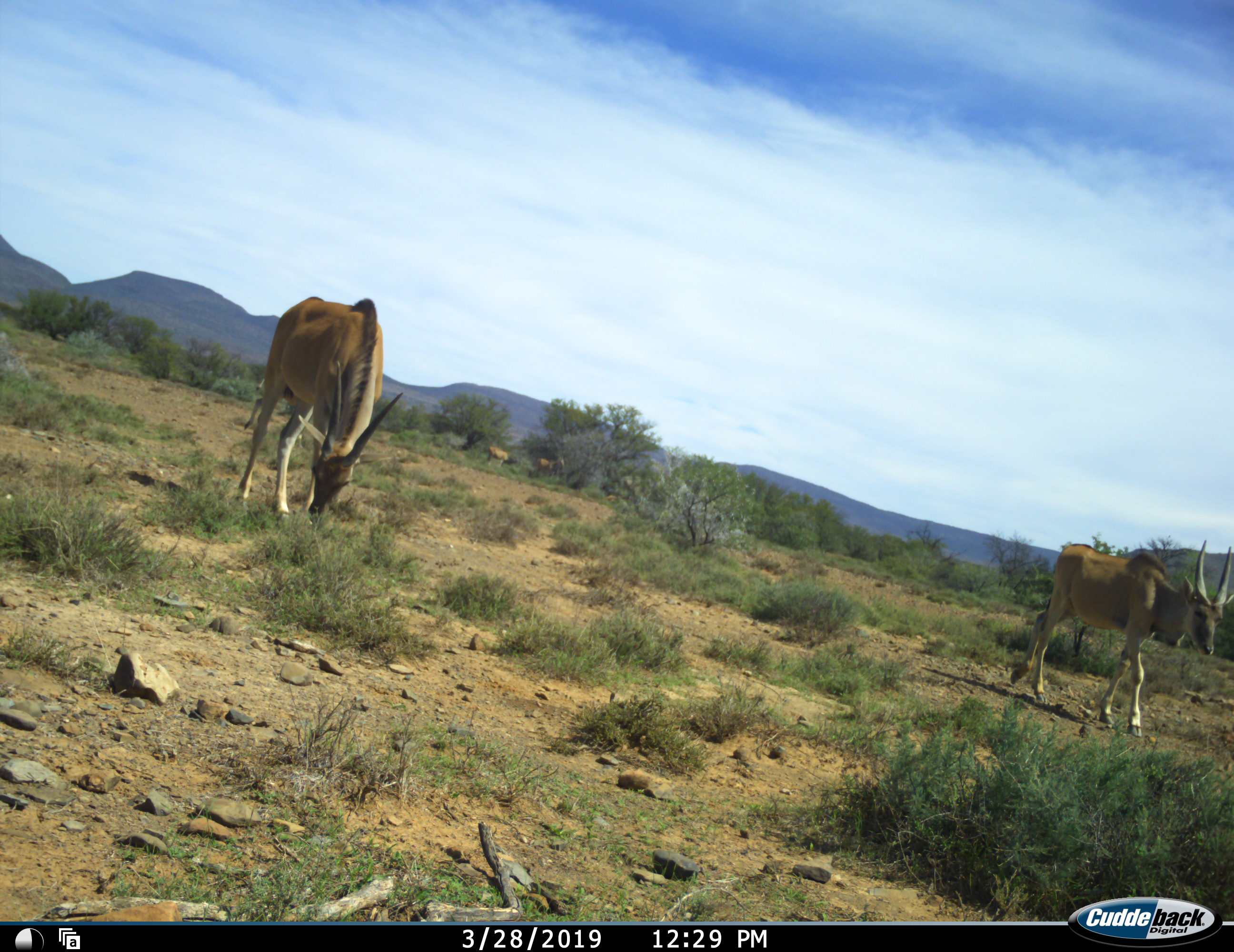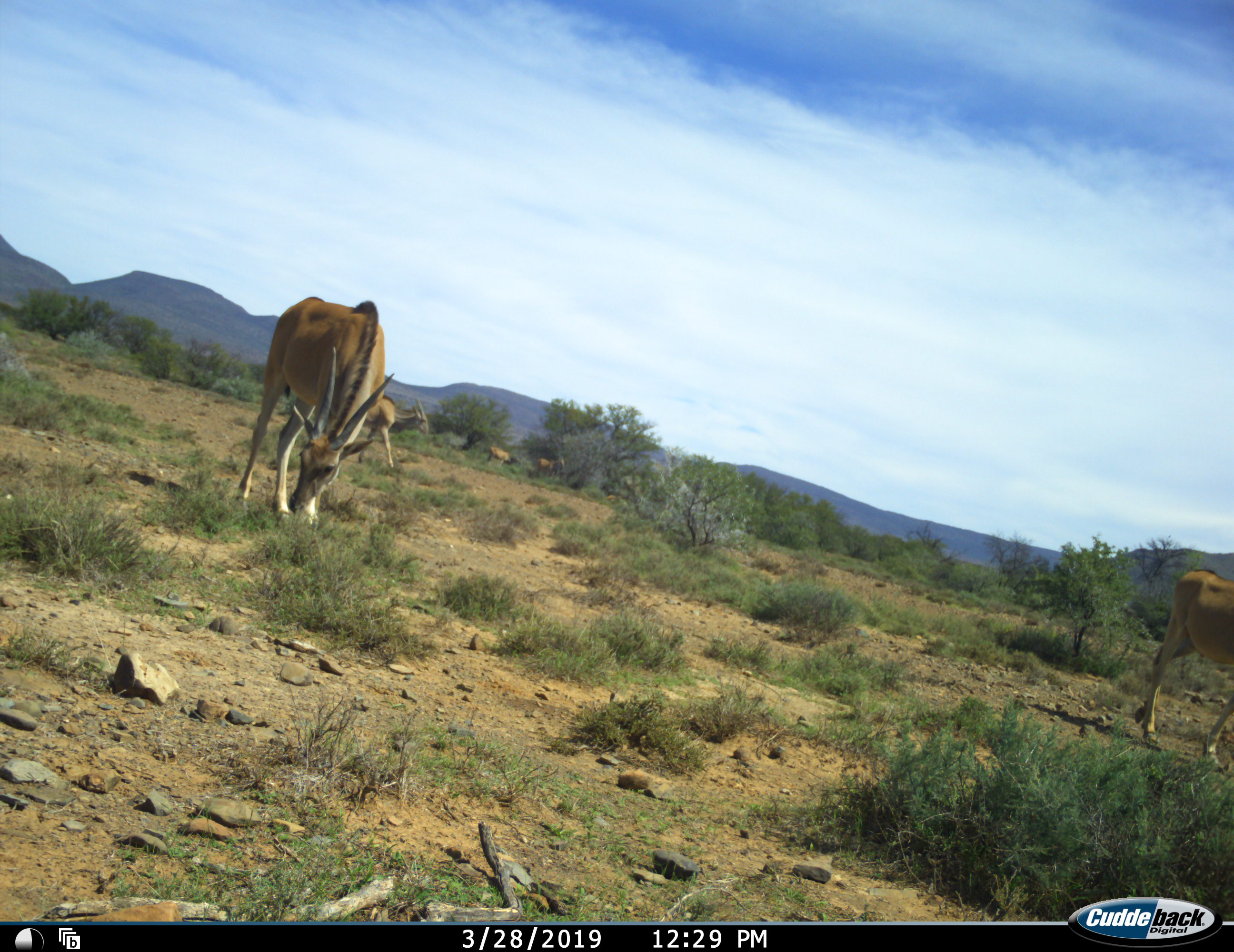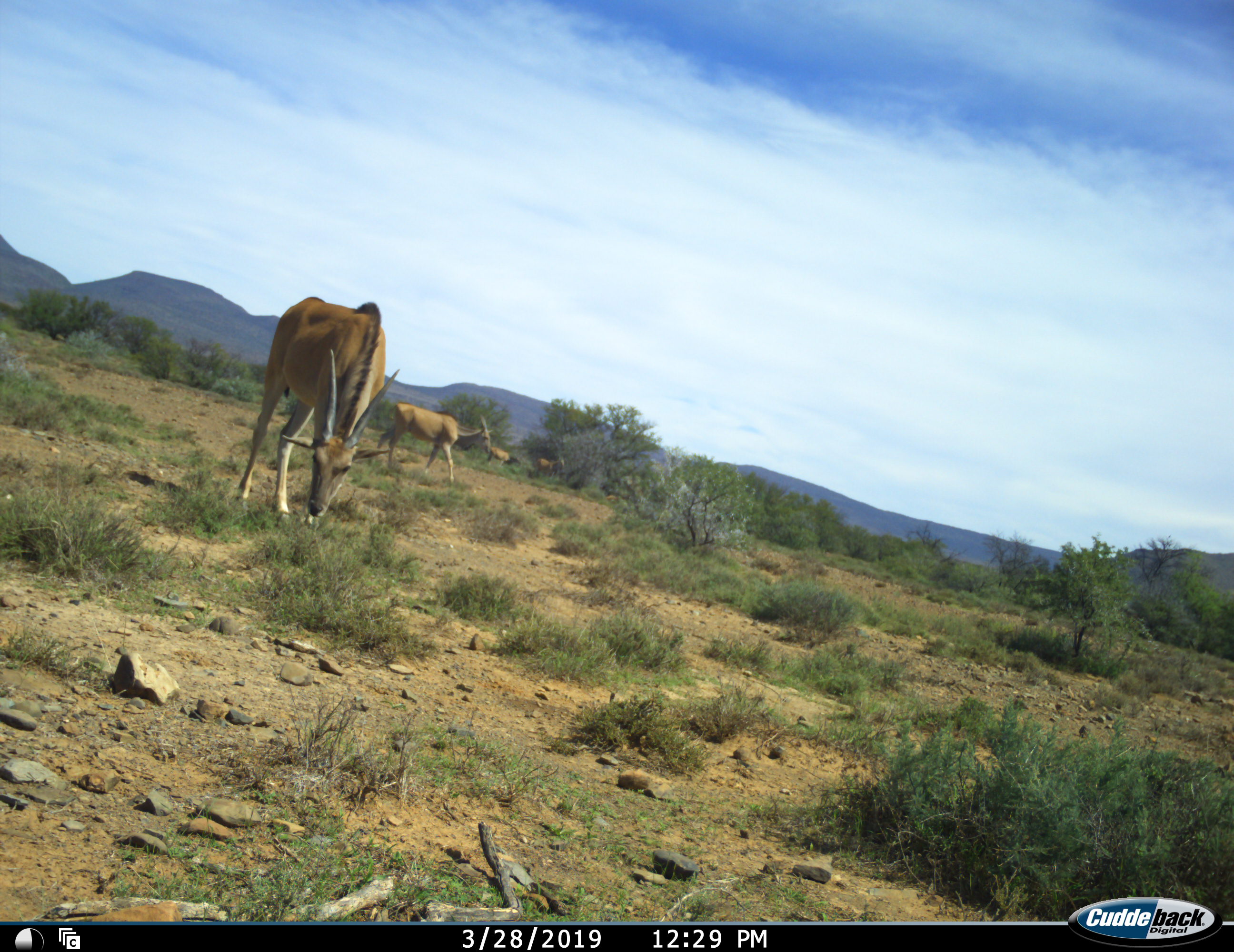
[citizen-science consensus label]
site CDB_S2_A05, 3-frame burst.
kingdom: Animalia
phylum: Chordata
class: Mammalia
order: Artiodactyla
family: Bovidae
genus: Tragelaphus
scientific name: Tragelaphus oryx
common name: eland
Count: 5.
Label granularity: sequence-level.